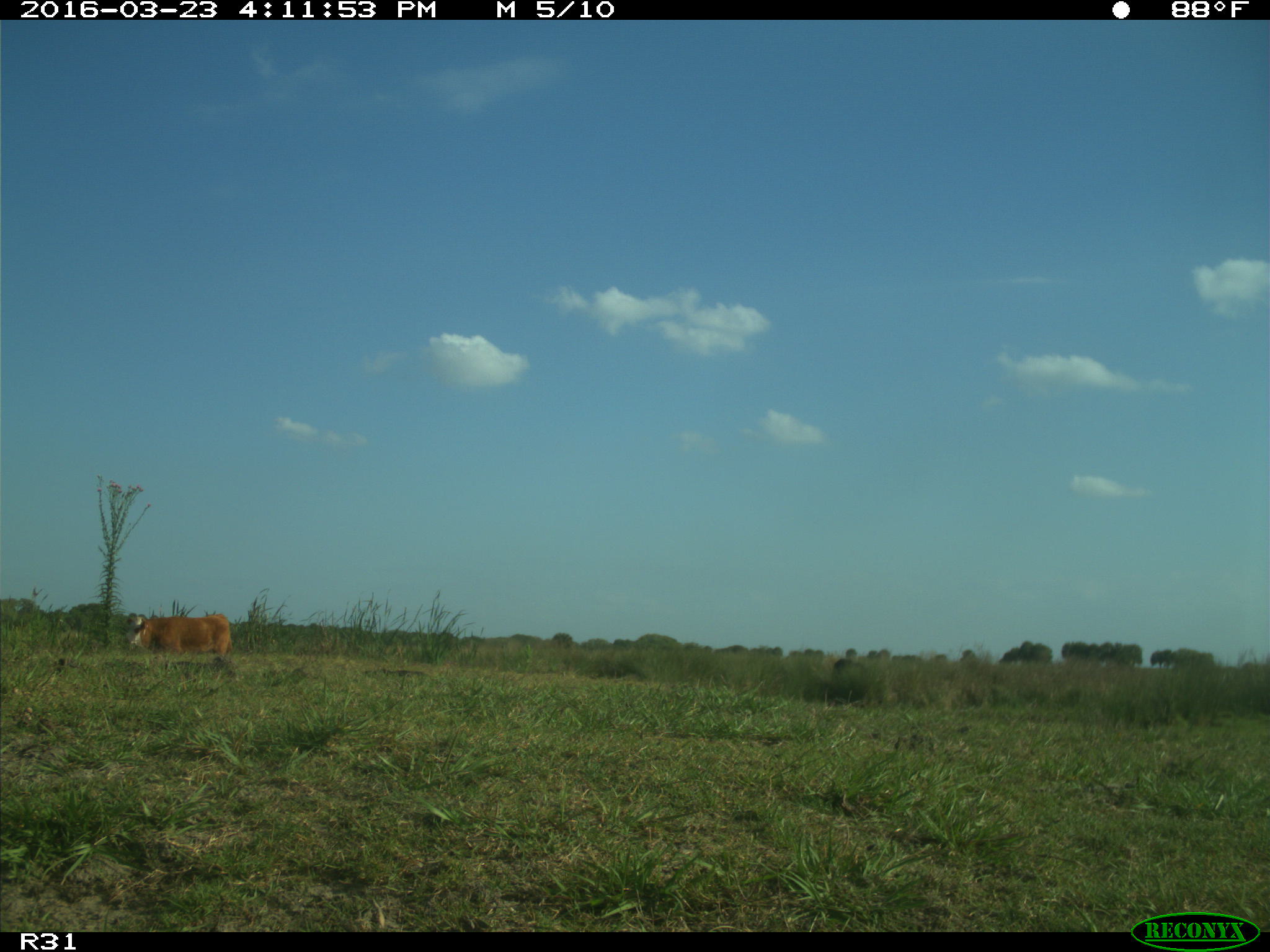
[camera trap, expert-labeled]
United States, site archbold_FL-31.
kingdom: Animalia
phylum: Chordata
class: Mammalia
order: Artiodactyla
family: Bovidae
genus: Bos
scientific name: Bos taurus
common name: domestic cow